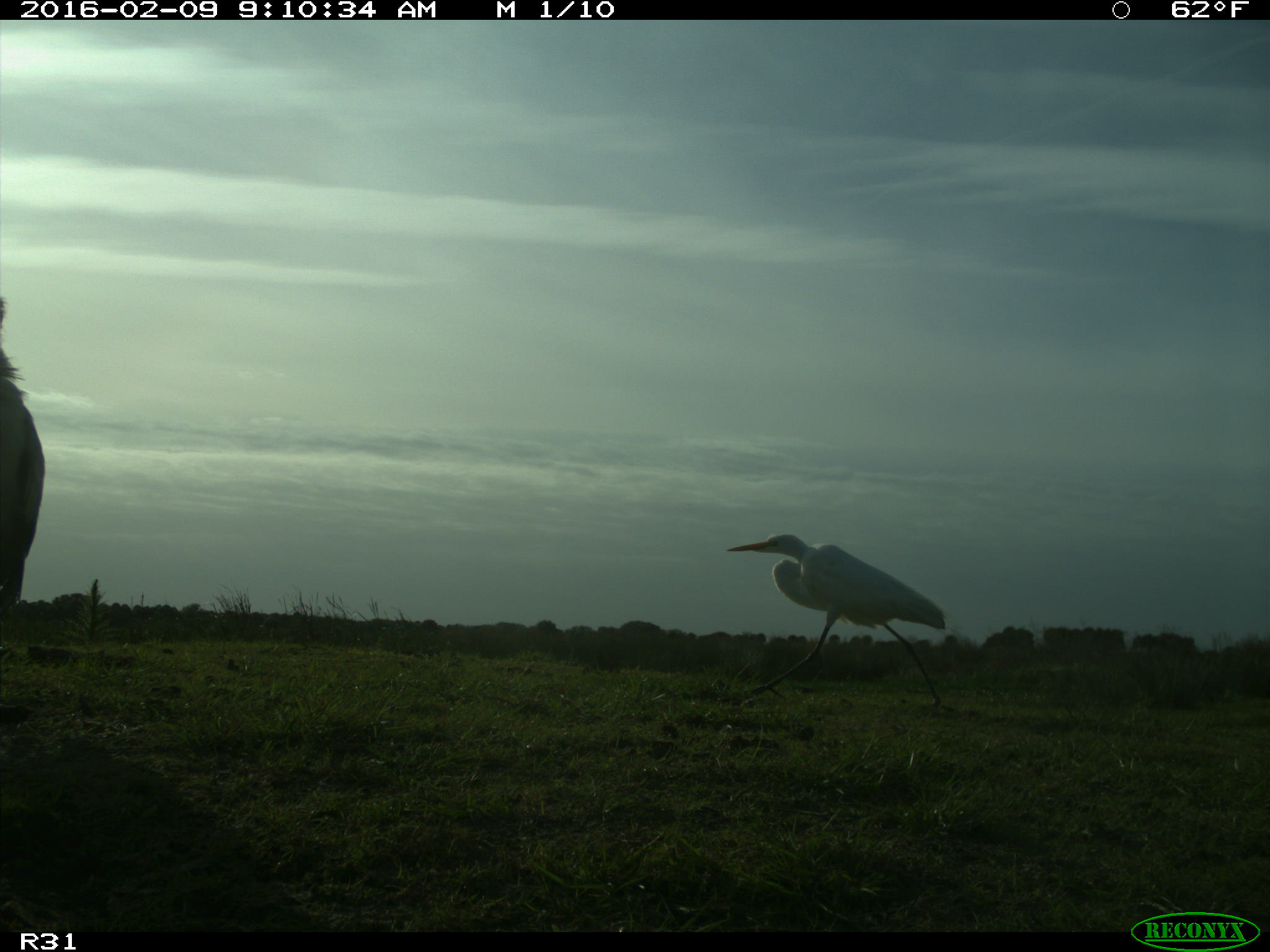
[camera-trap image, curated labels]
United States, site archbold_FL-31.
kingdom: Animalia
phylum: Chordata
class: Aves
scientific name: Aves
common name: birds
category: unidentified bird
Unidentified bird (birds) (Aves).